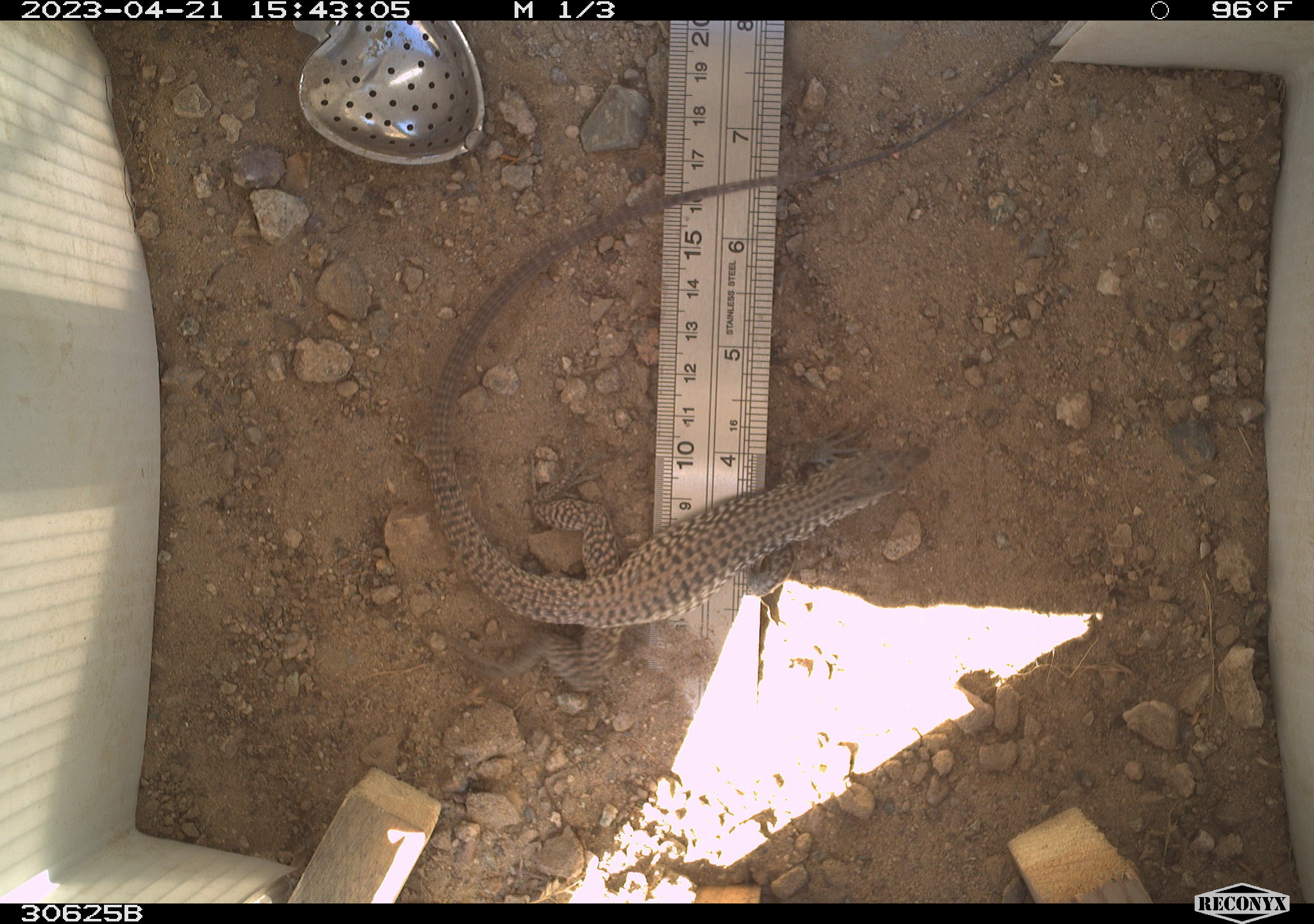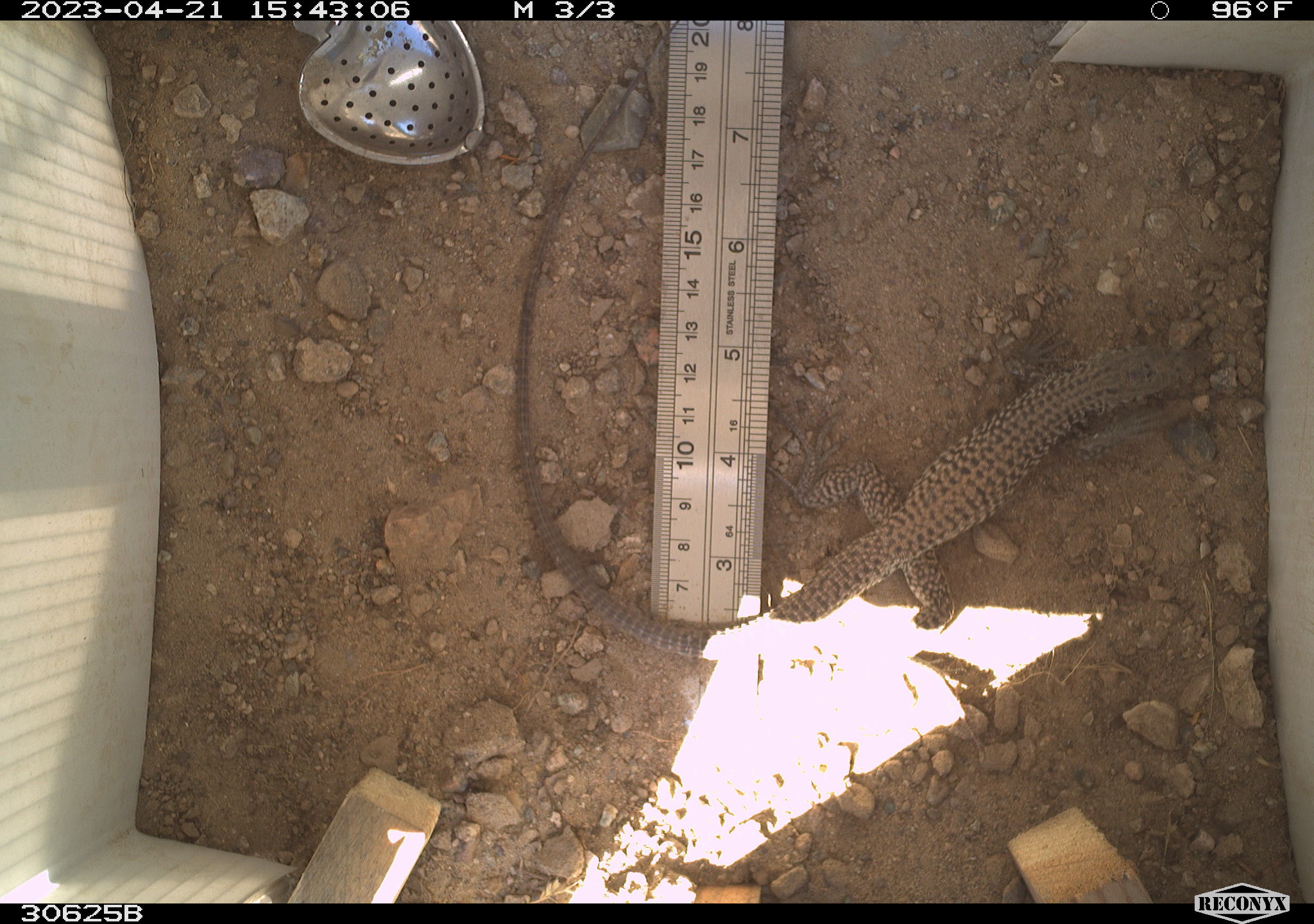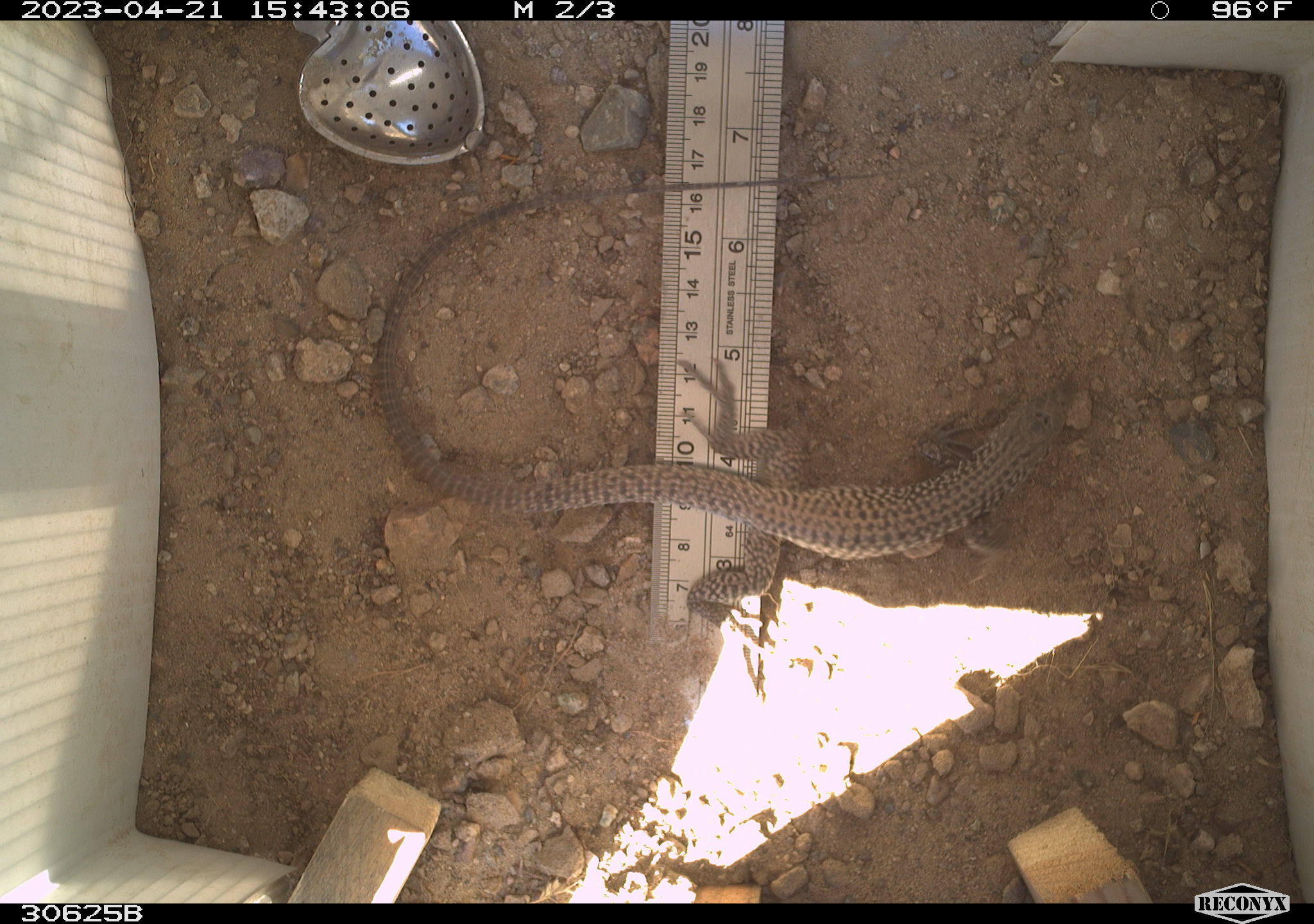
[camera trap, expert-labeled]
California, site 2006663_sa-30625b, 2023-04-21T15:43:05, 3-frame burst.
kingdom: Animalia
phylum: Chordata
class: Reptilia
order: Squamata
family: Teiidae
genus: Aspidoscelis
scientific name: Aspidoscelis tigris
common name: western whiptail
Western whiptail (Aspidoscelis tigris).